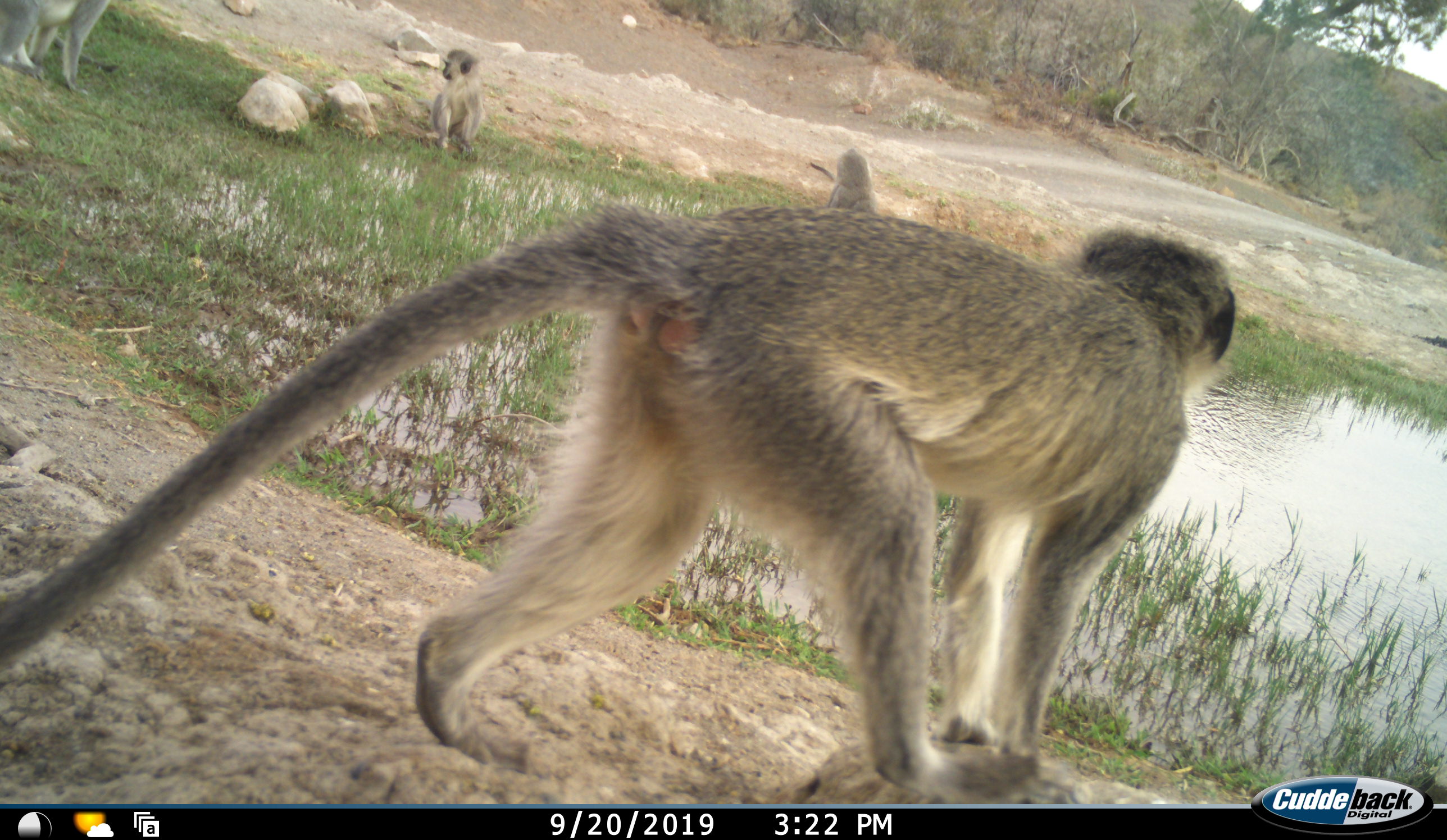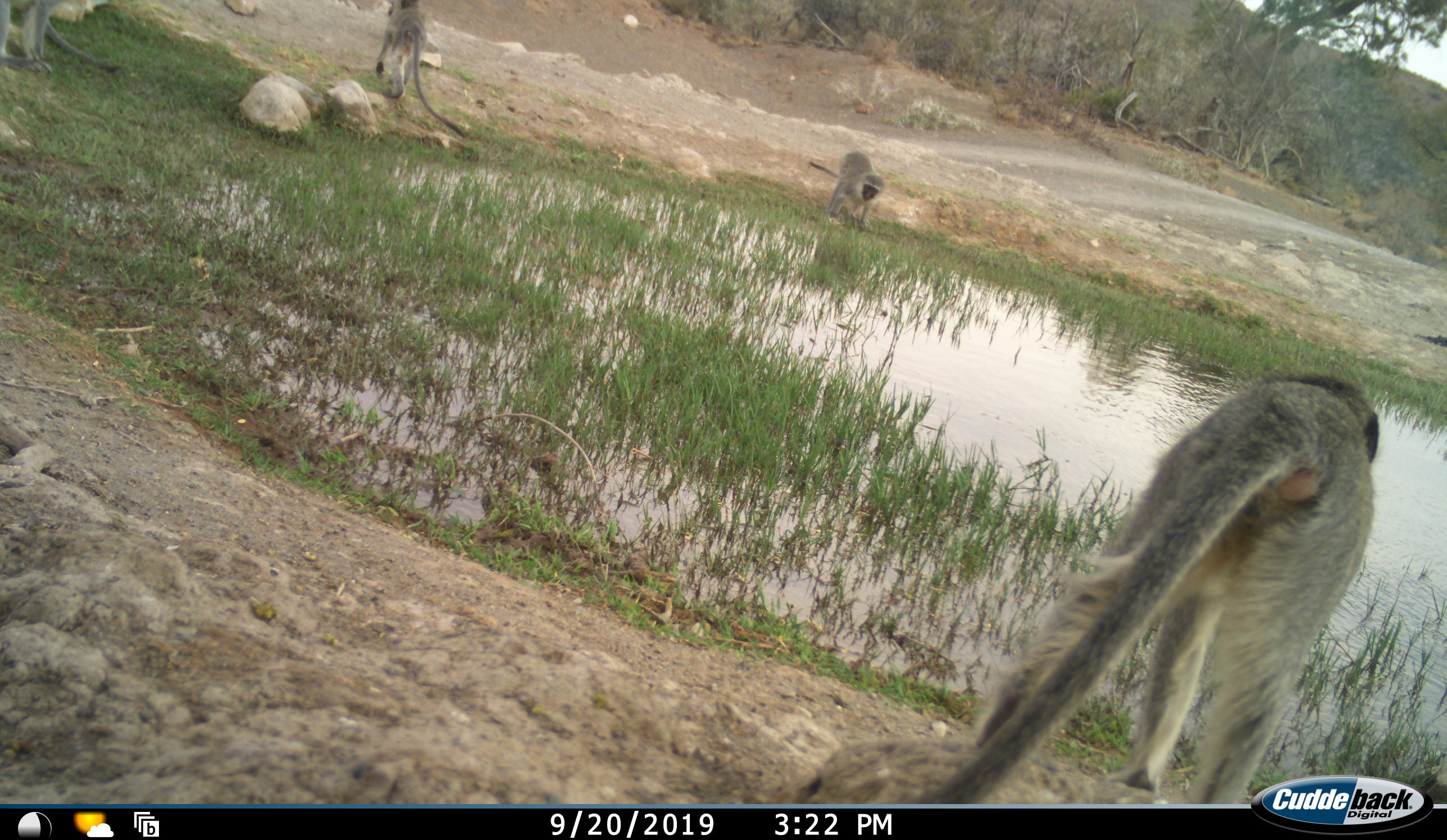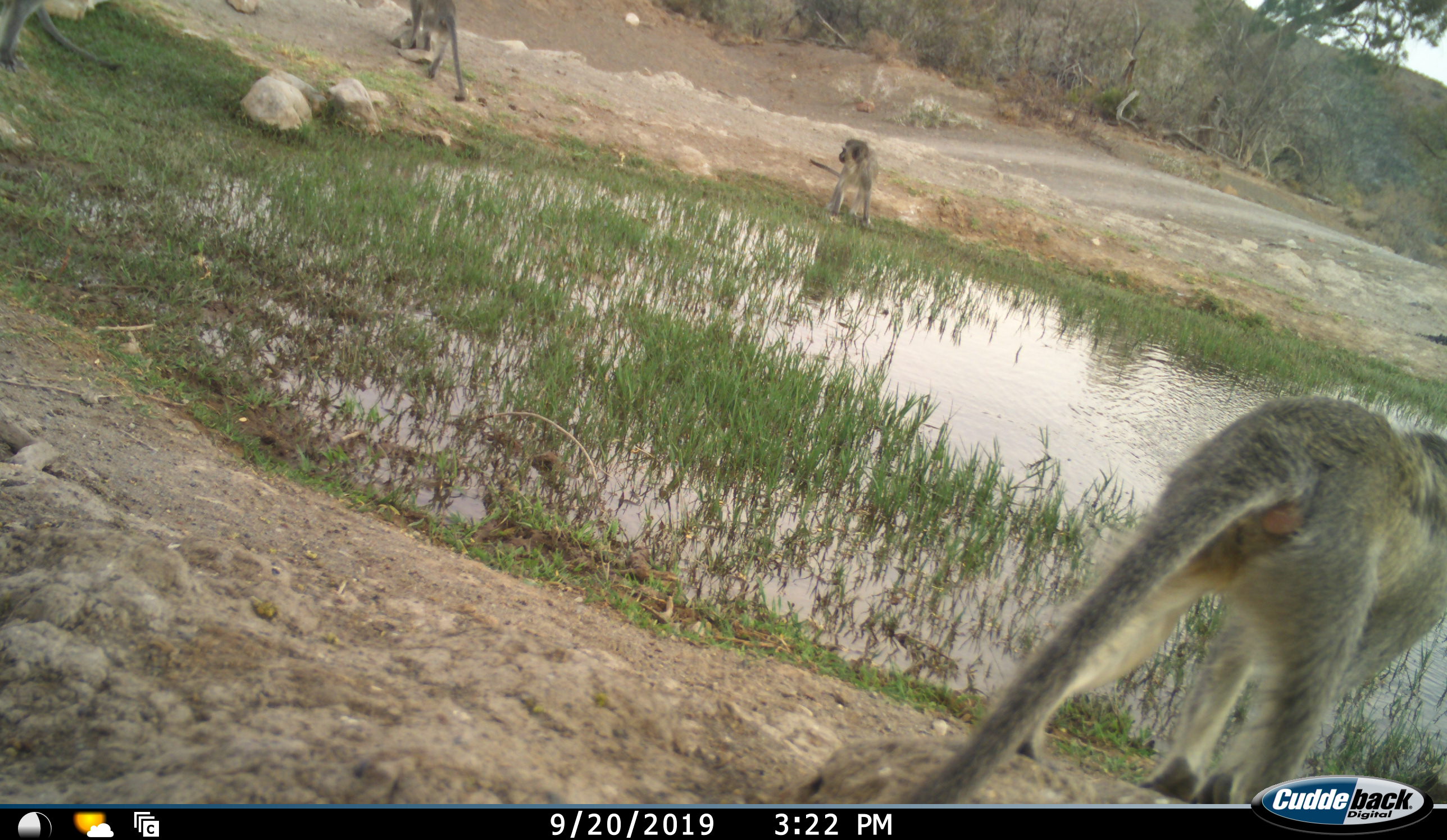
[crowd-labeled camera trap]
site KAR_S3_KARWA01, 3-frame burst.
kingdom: Animalia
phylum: Chordata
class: Mammalia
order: Primates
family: Cercopithecidae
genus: Chlorocebus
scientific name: Chlorocebus pygerythrus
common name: vervet monkey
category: monkeyvervet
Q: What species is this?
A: Monkeyvervet (vervet monkey) (Chlorocebus pygerythrus).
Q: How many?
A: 4.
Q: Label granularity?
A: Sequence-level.